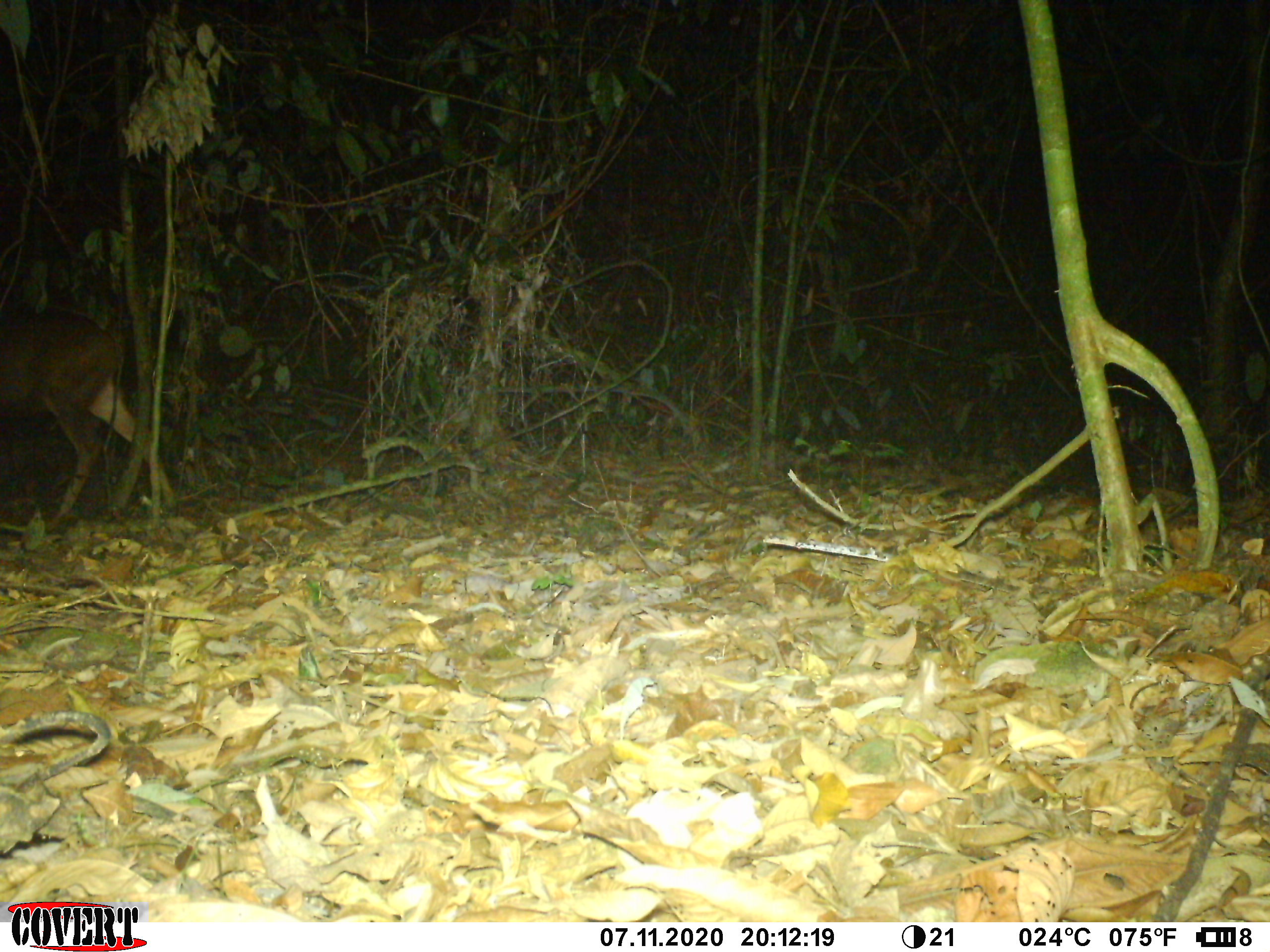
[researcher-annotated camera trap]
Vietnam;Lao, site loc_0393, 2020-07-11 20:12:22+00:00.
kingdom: Animalia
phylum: Chordata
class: Mammalia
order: Artiodactyla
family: Cervidae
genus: Rusa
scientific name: Rusa unicolor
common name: sambar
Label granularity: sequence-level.